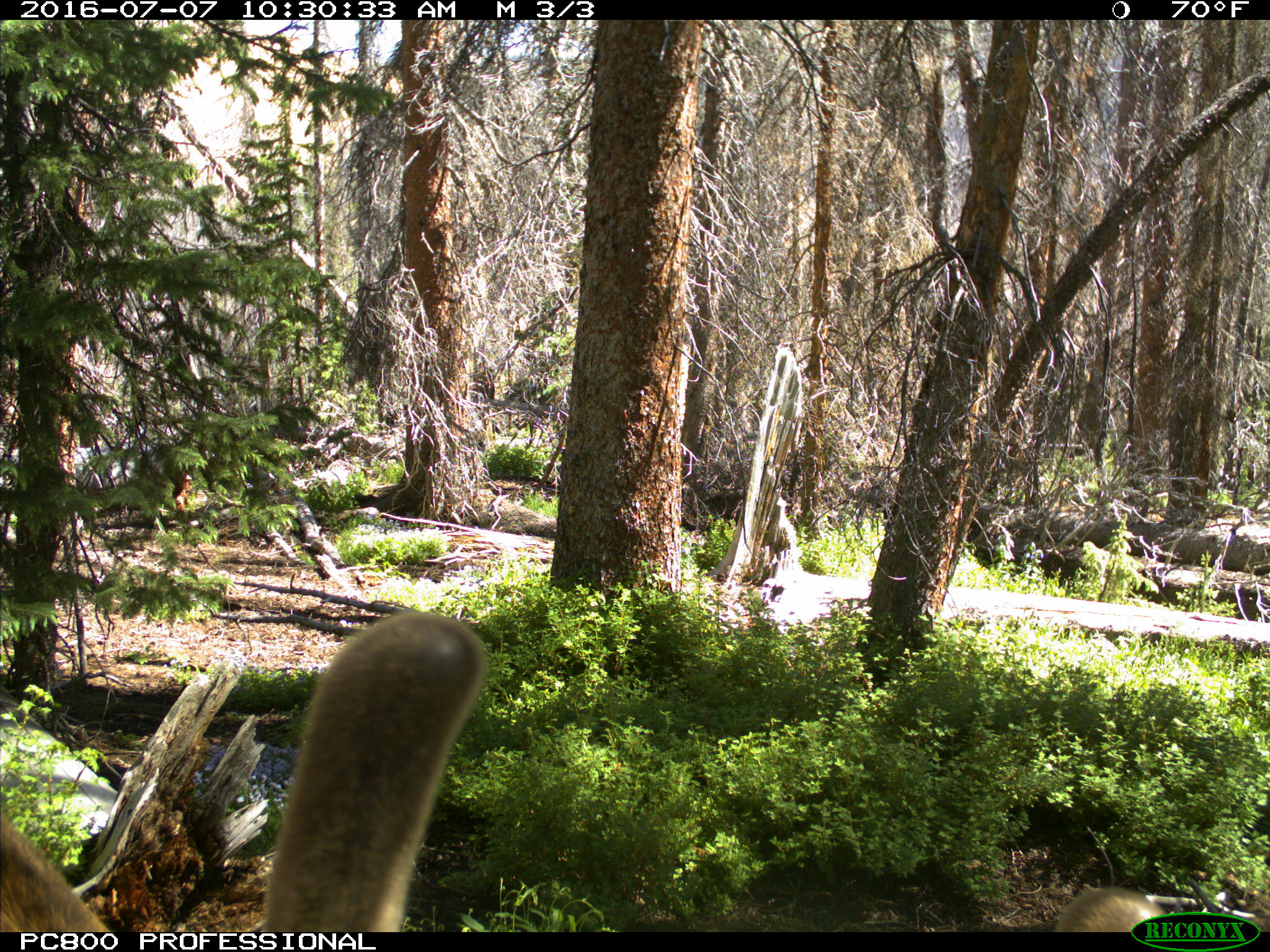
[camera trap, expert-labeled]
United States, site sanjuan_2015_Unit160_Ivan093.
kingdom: Animalia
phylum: Chordata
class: Mammalia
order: Artiodactyla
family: Cervidae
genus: Cervus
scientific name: Cervus elaphus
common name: red deer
Cervus elaphus (red deer).